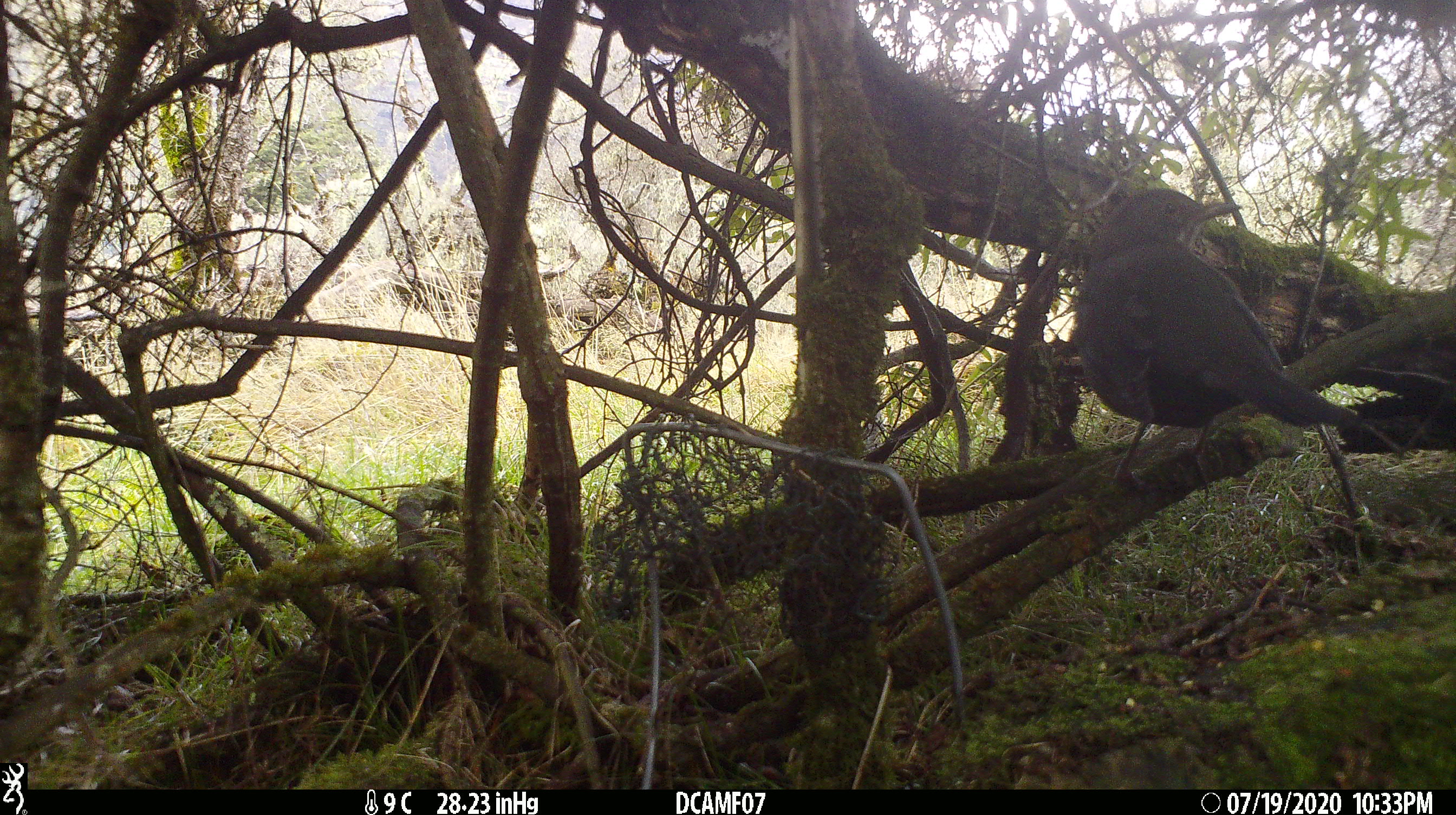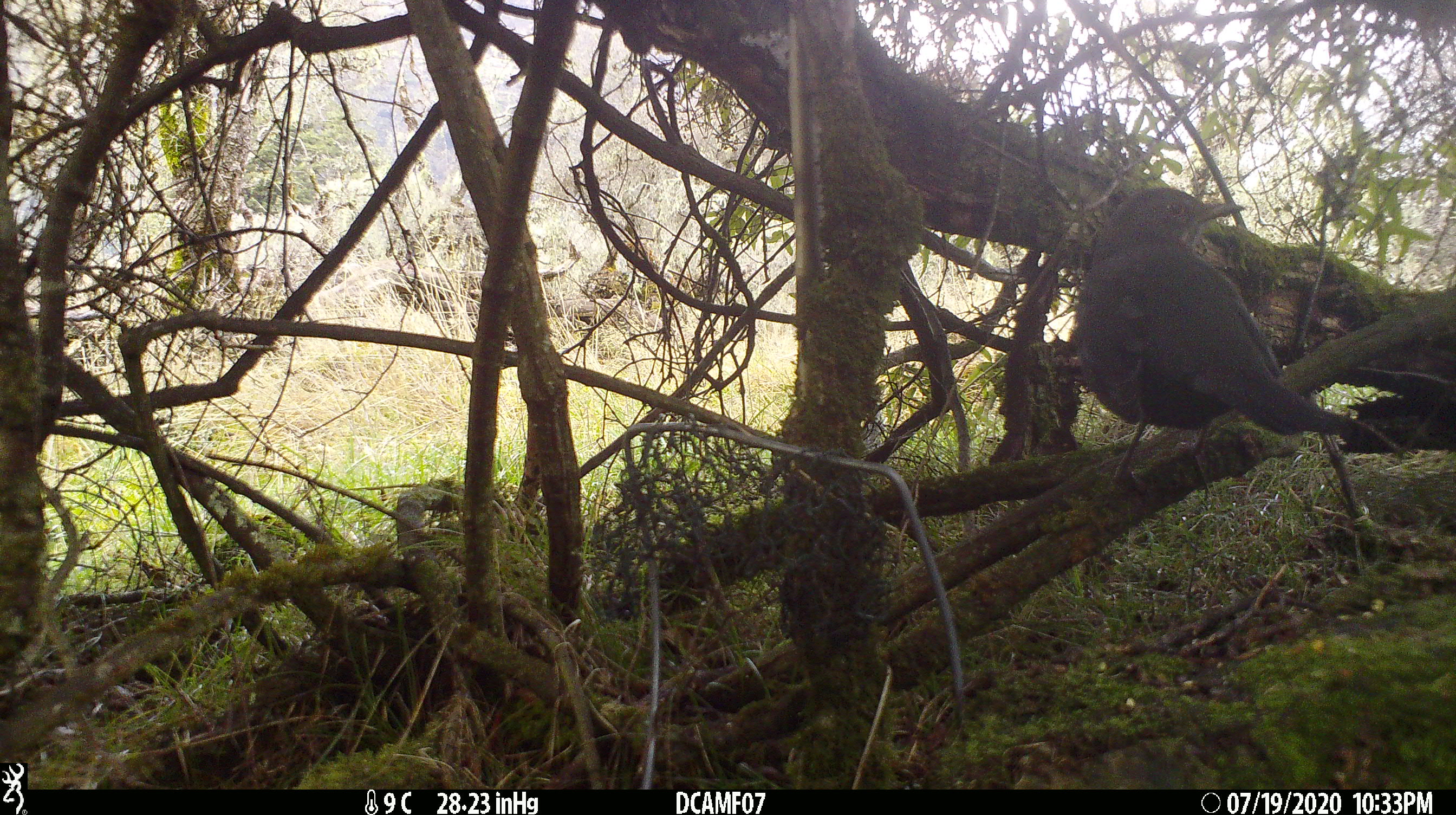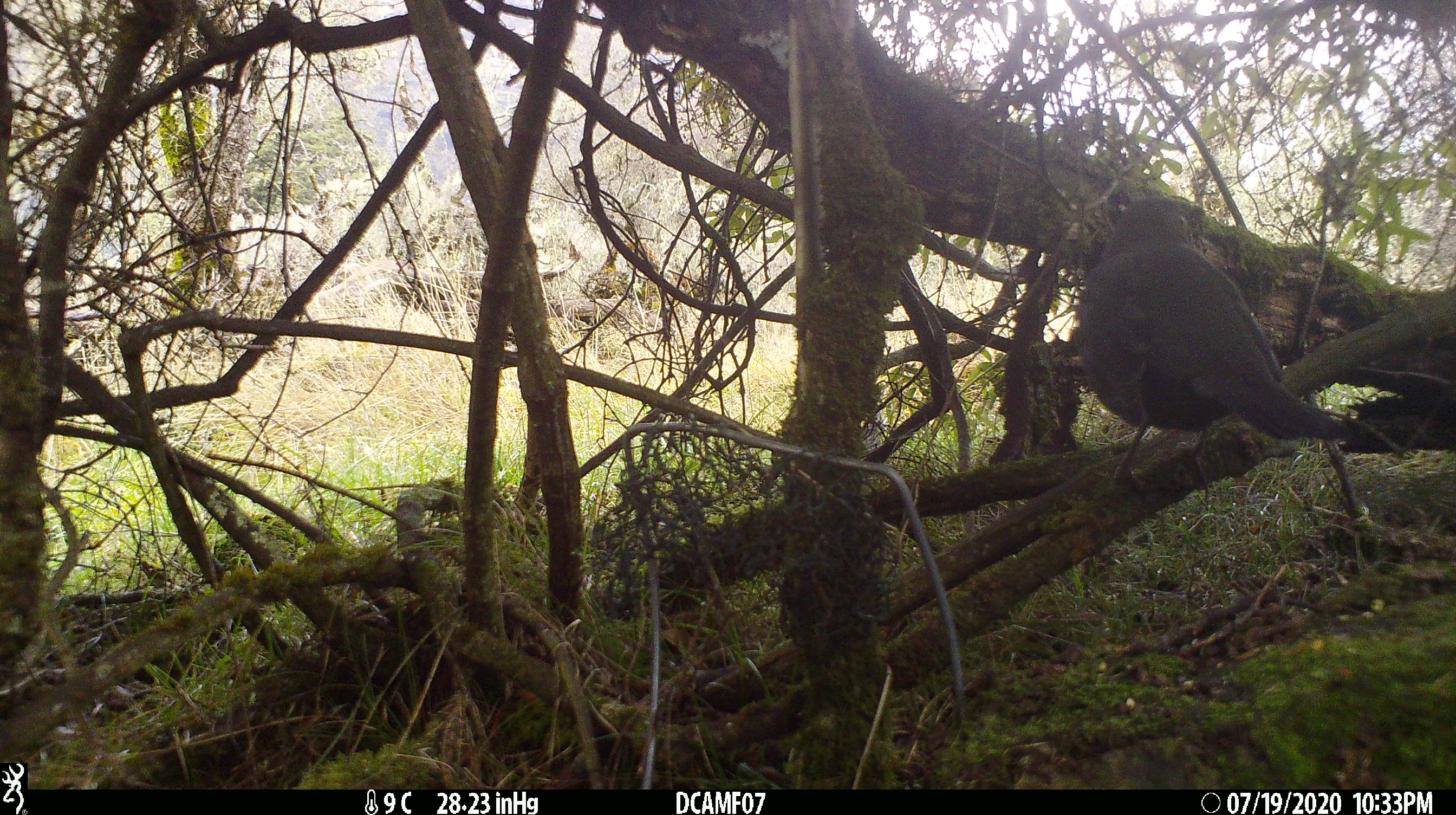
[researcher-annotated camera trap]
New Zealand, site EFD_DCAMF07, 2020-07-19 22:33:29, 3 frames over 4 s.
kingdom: Animalia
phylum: Chordata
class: Aves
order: Passeriformes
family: Turdidae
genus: Turdus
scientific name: Turdus merula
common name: eurasian blackbird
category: blackbird